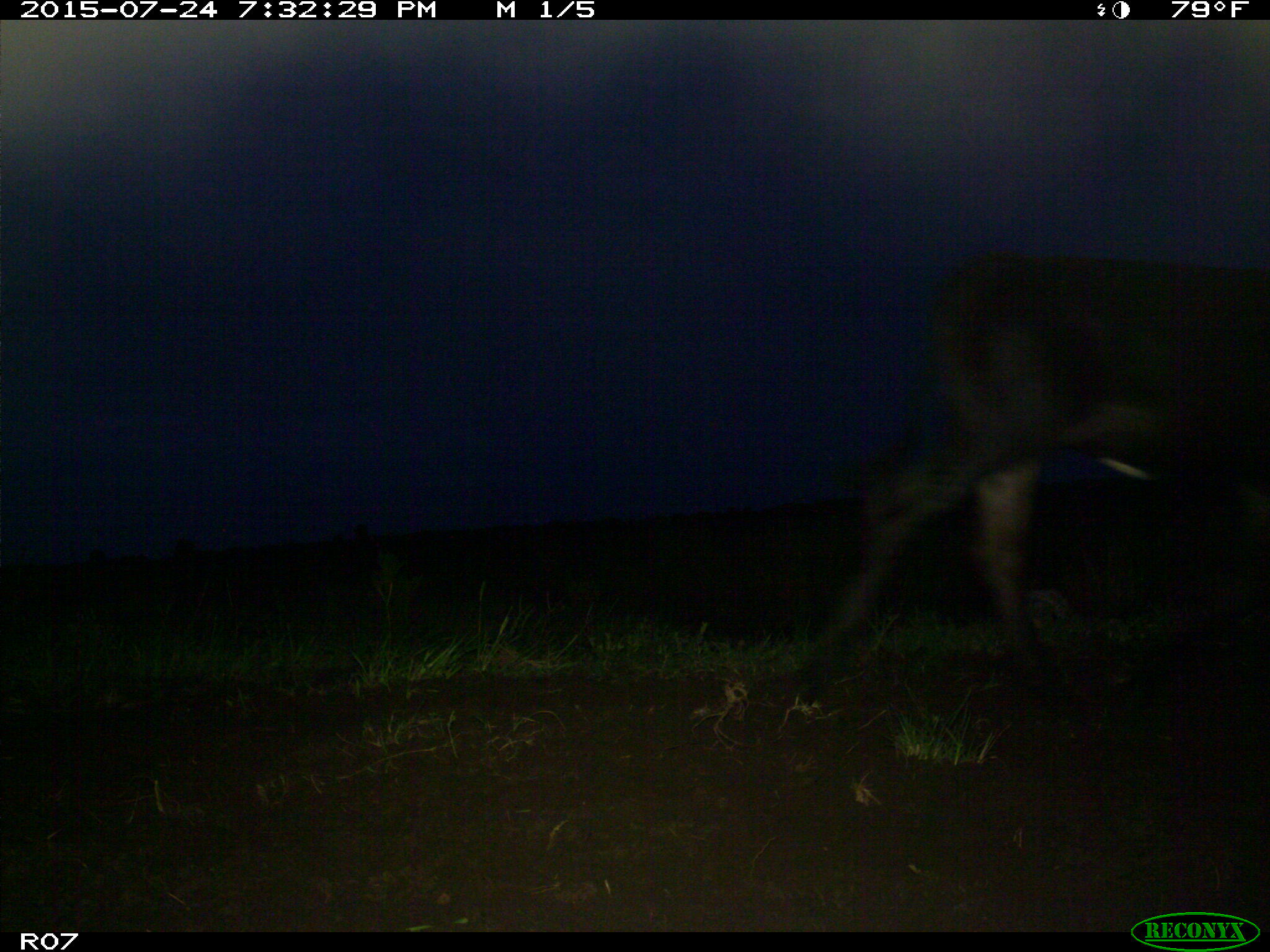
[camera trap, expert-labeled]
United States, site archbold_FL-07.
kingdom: Animalia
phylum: Chordata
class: Mammalia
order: Artiodactyla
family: Bovidae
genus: Bos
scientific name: Bos taurus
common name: domestic cow